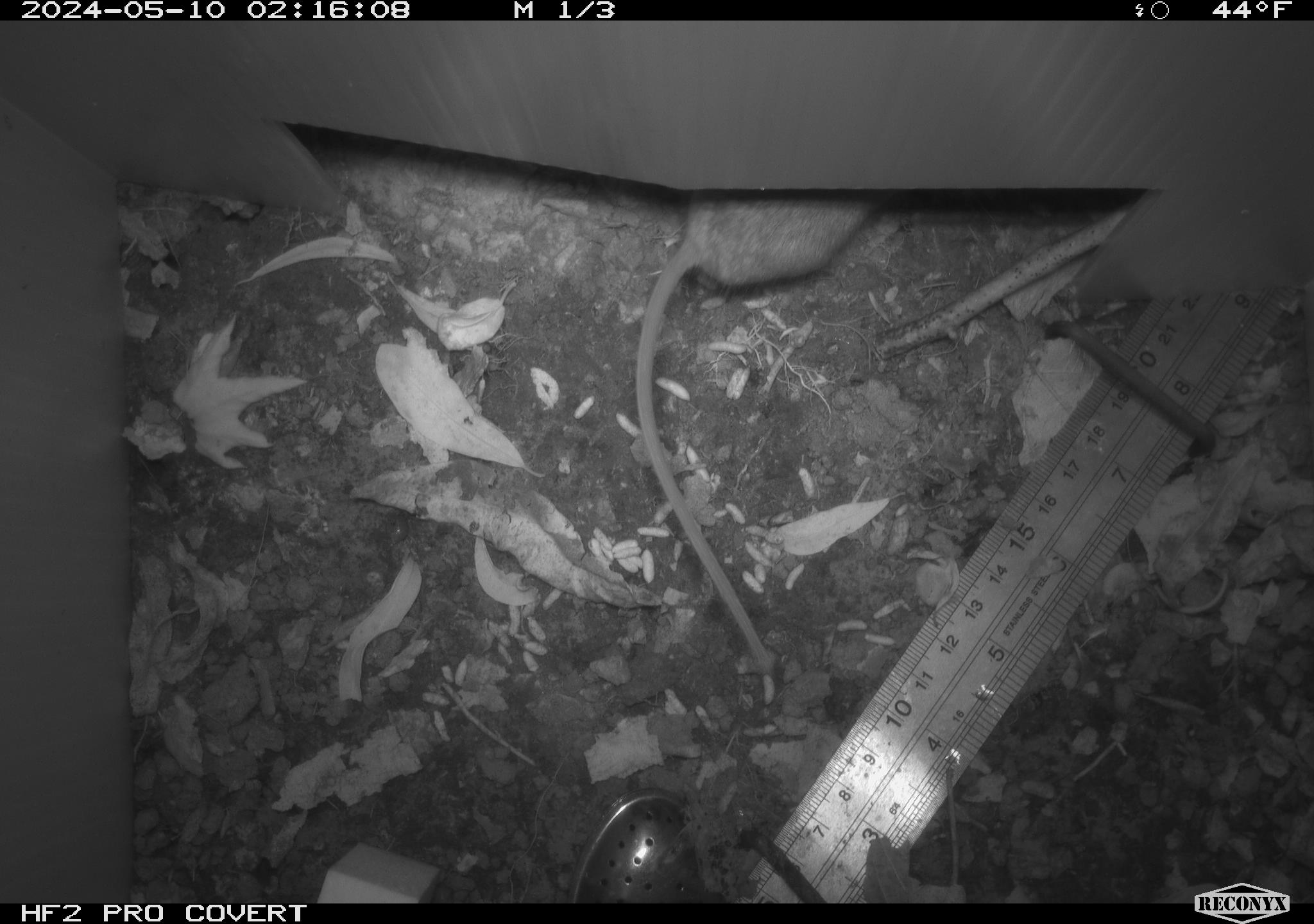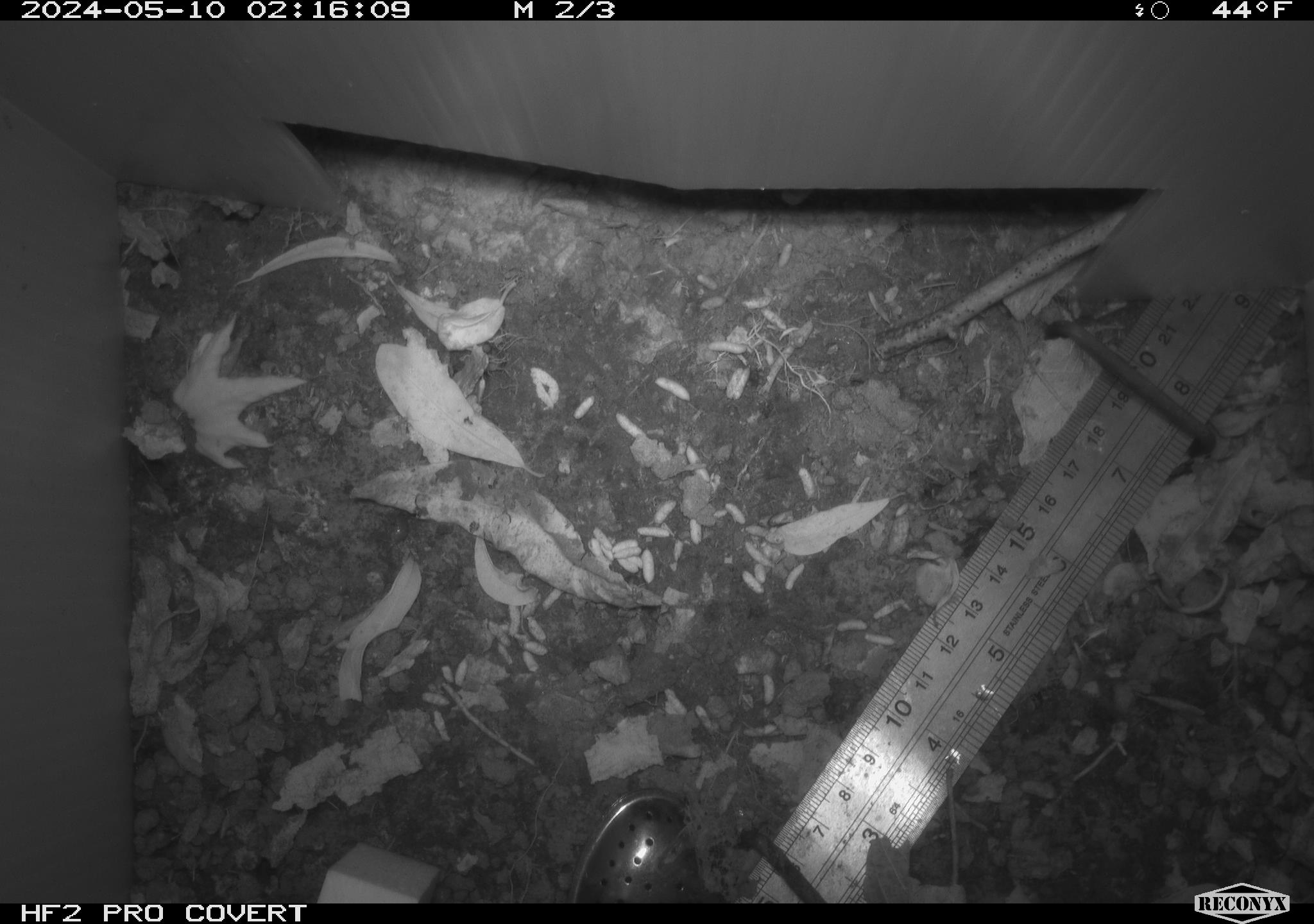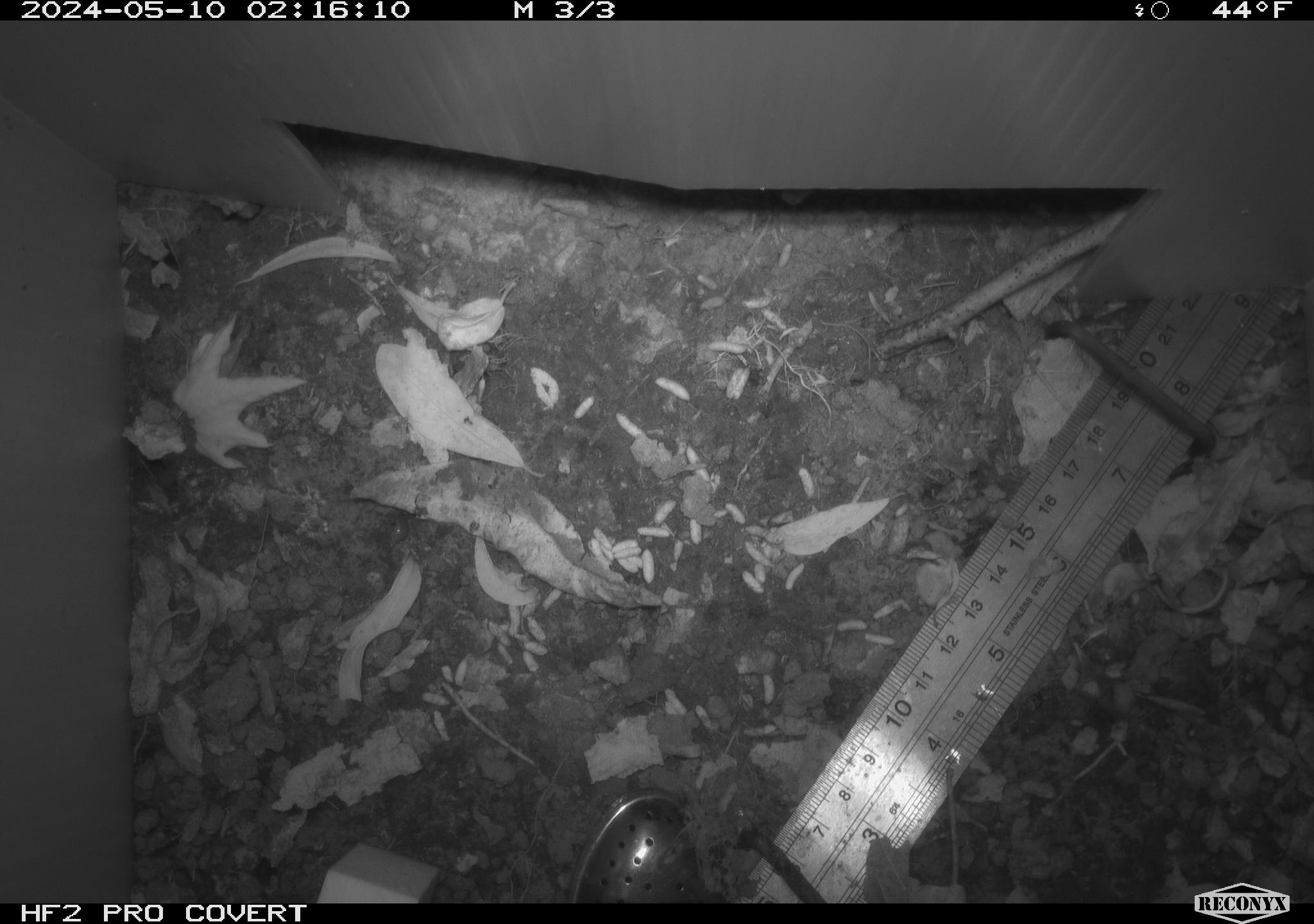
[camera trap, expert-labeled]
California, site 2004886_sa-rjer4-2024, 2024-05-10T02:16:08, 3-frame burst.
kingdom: Animalia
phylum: Chordata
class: Mammalia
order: Rodentia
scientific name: Rodentia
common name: mouse species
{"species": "mouse species (Rodentia)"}